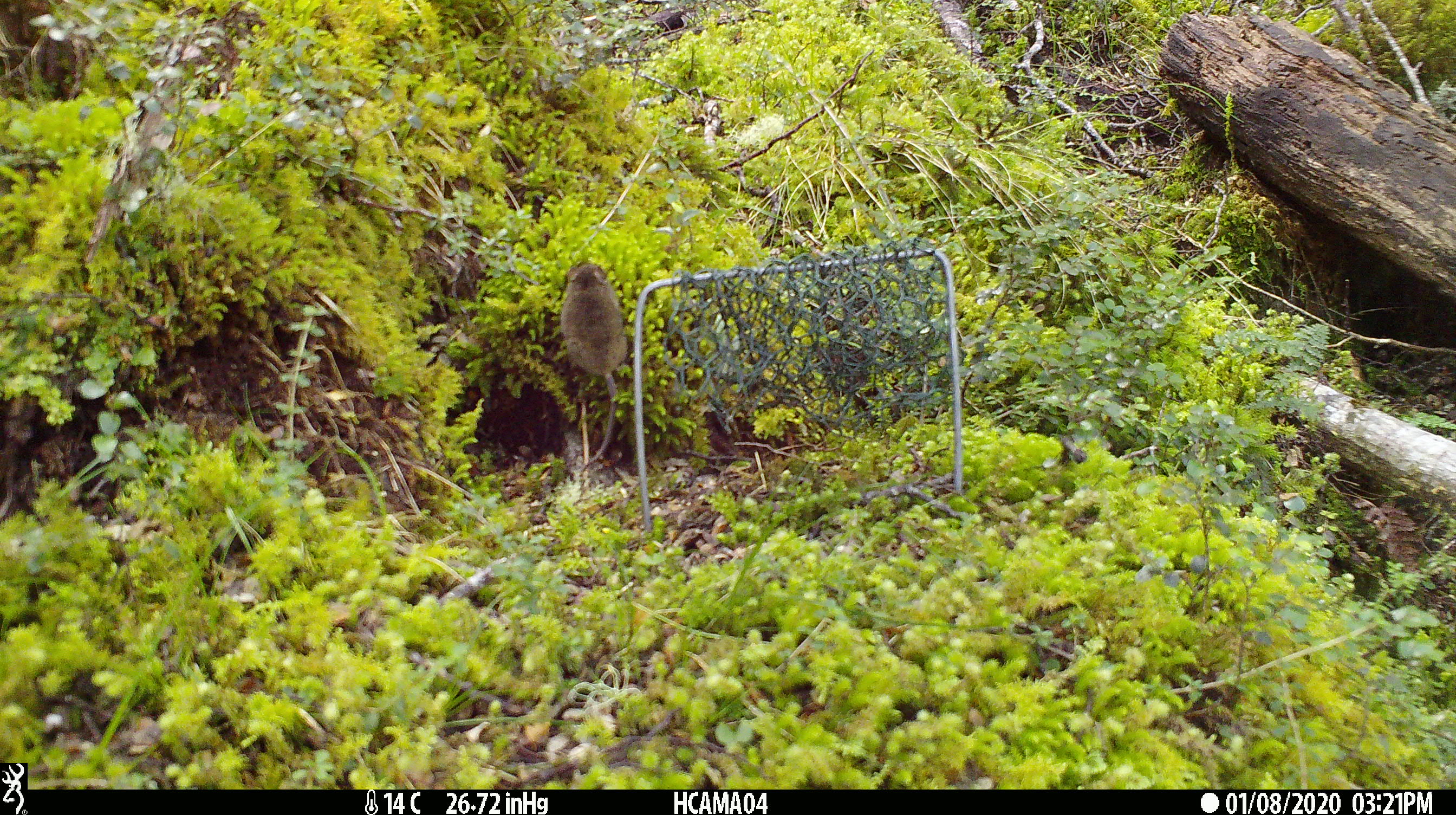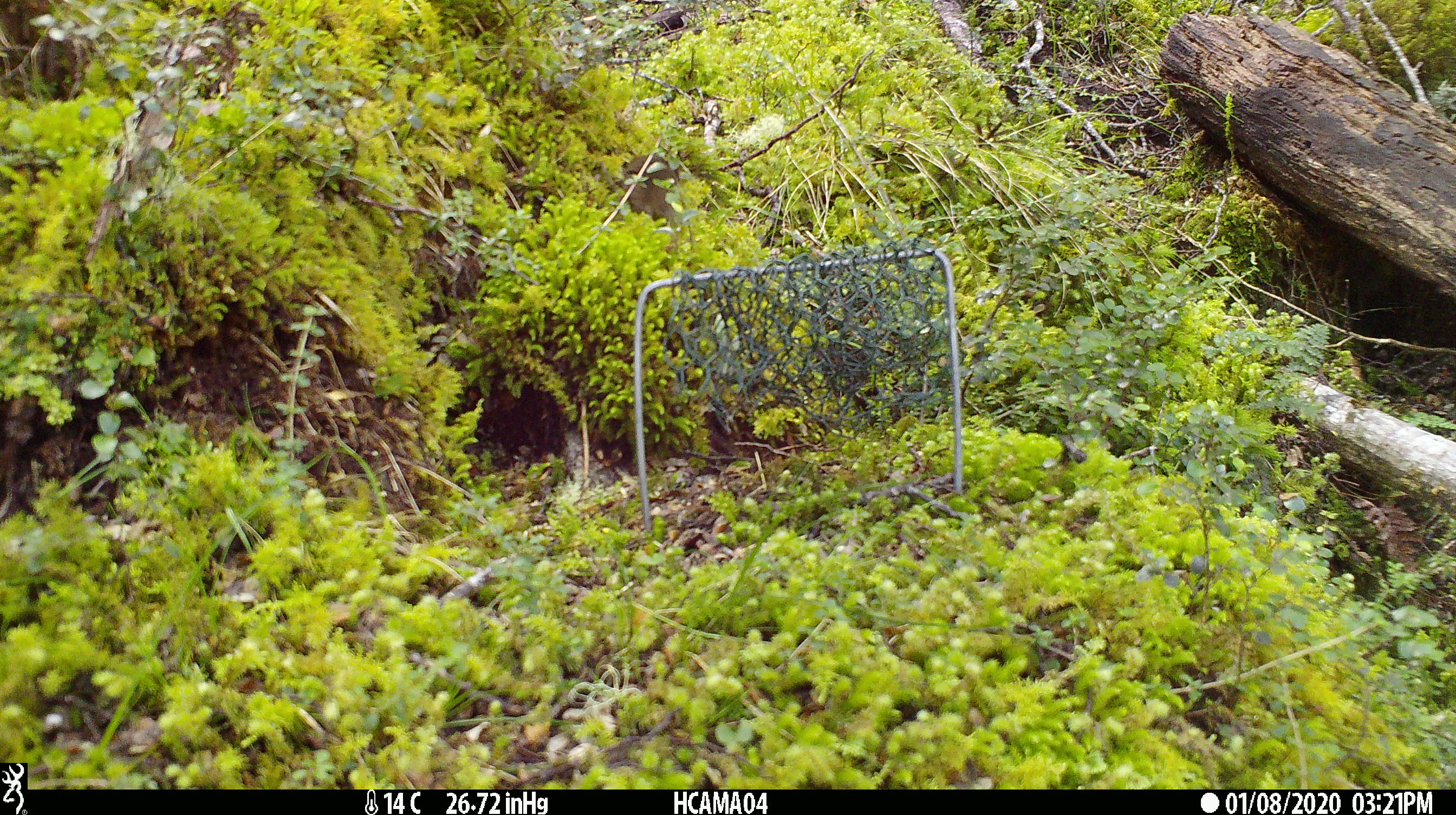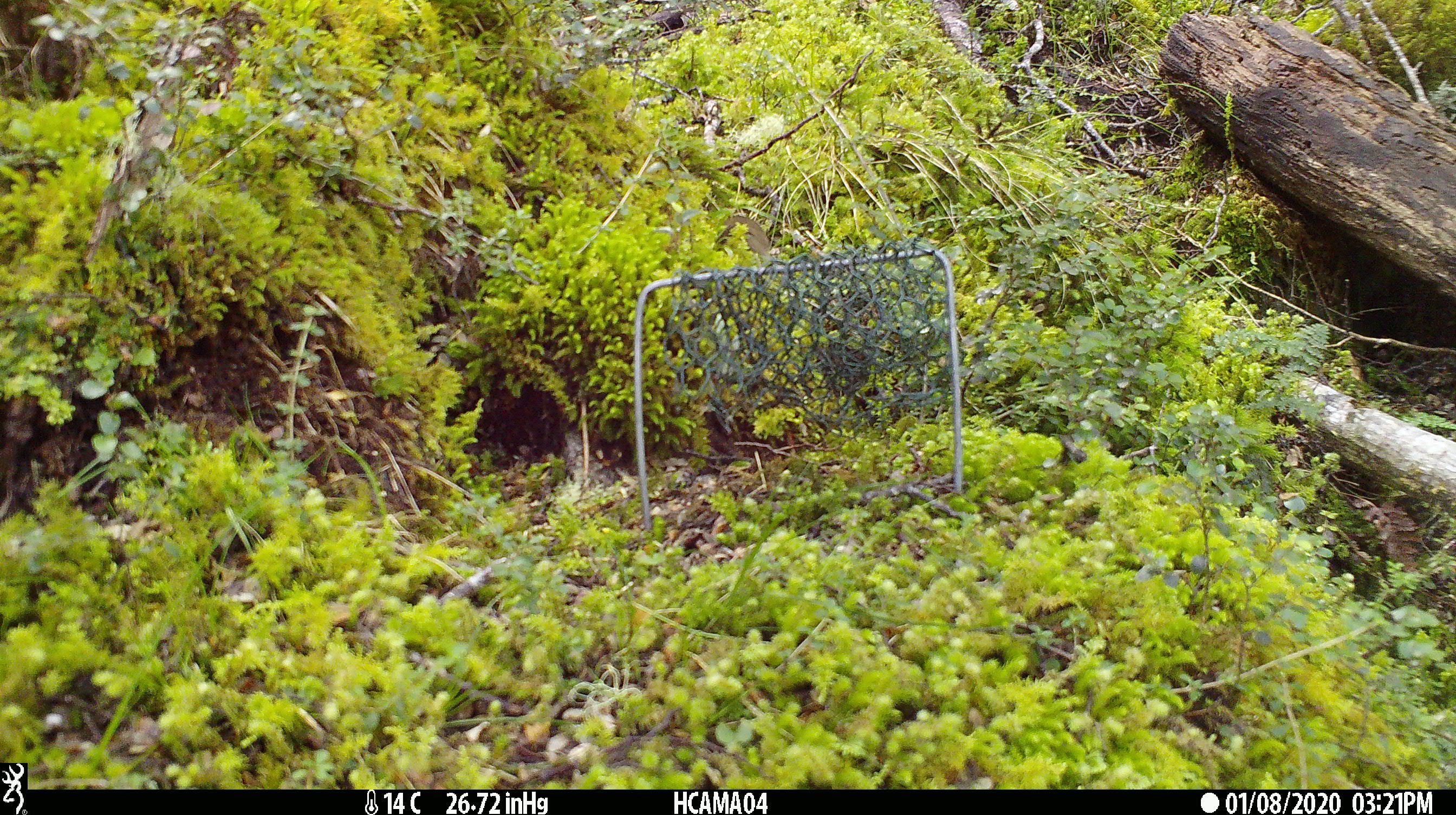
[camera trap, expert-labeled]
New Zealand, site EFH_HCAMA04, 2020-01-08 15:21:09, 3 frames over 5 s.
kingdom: Animalia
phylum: Chordata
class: Mammalia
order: Rodentia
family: Muridae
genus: Mus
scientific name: Mus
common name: mouse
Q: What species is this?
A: Mouse (Mus).